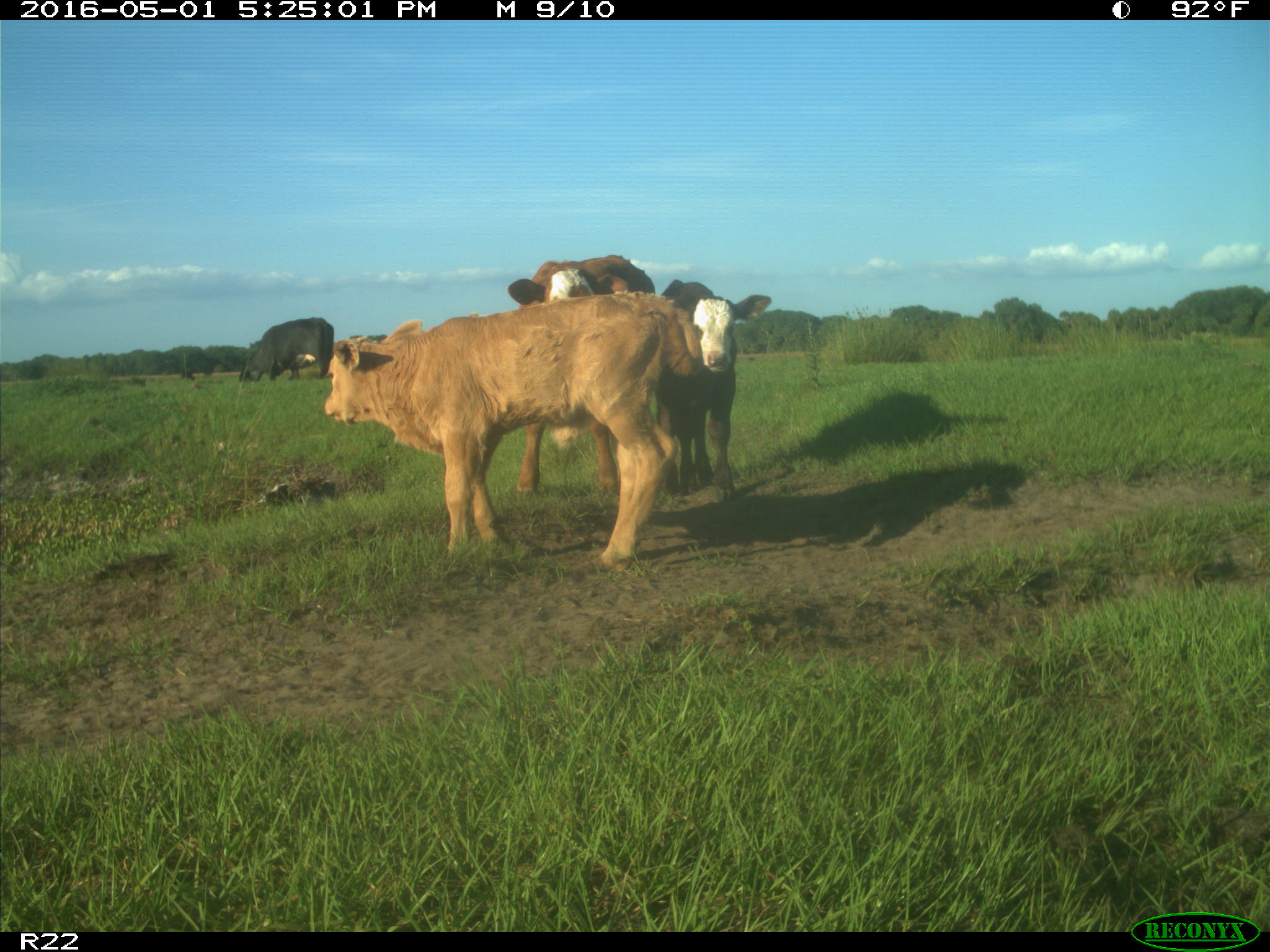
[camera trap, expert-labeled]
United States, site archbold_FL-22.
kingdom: Animalia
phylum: Chordata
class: Mammalia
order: Artiodactyla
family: Bovidae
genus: Bos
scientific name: Bos taurus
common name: domestic cow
Bos taurus (domestic cow).